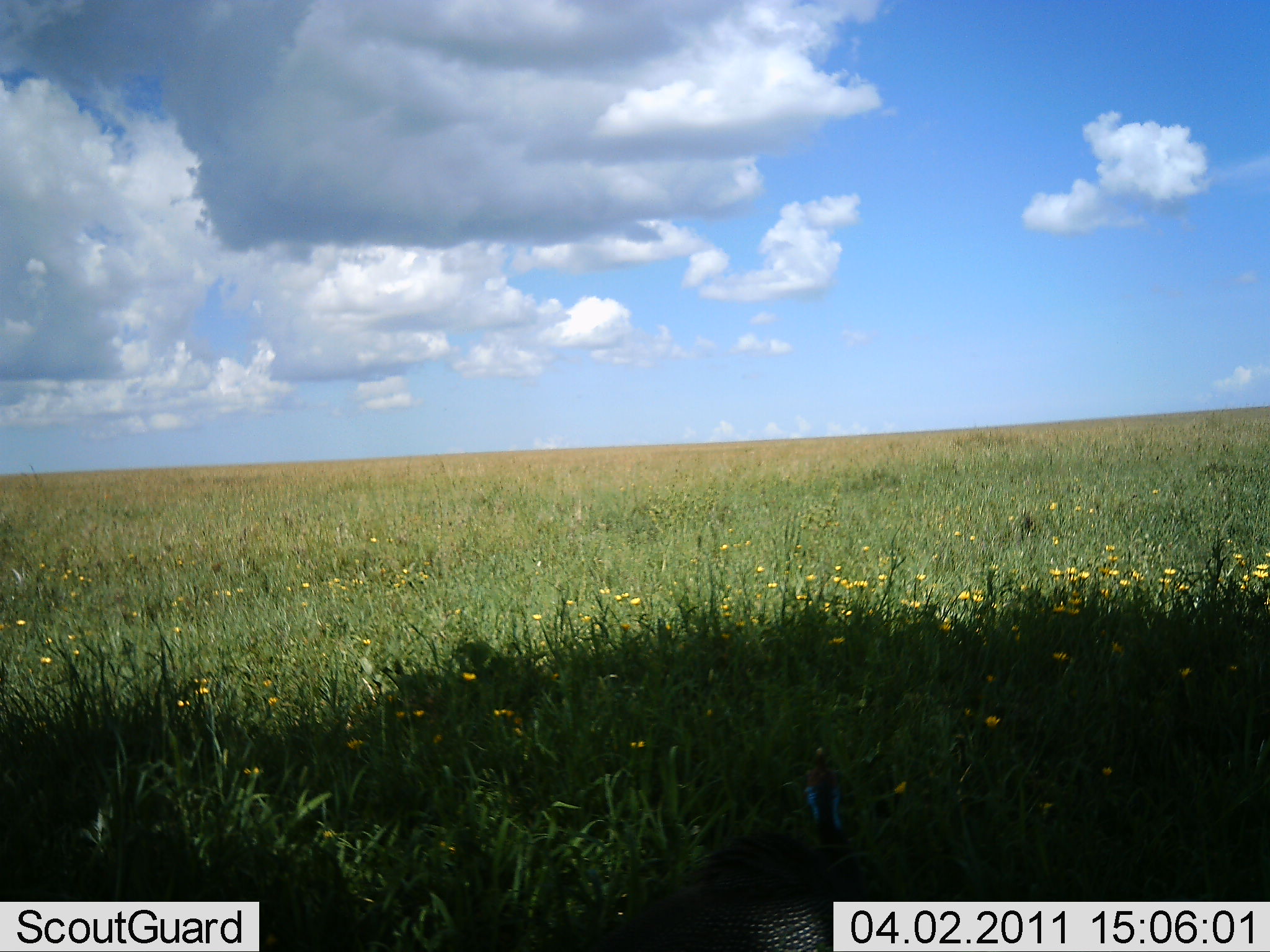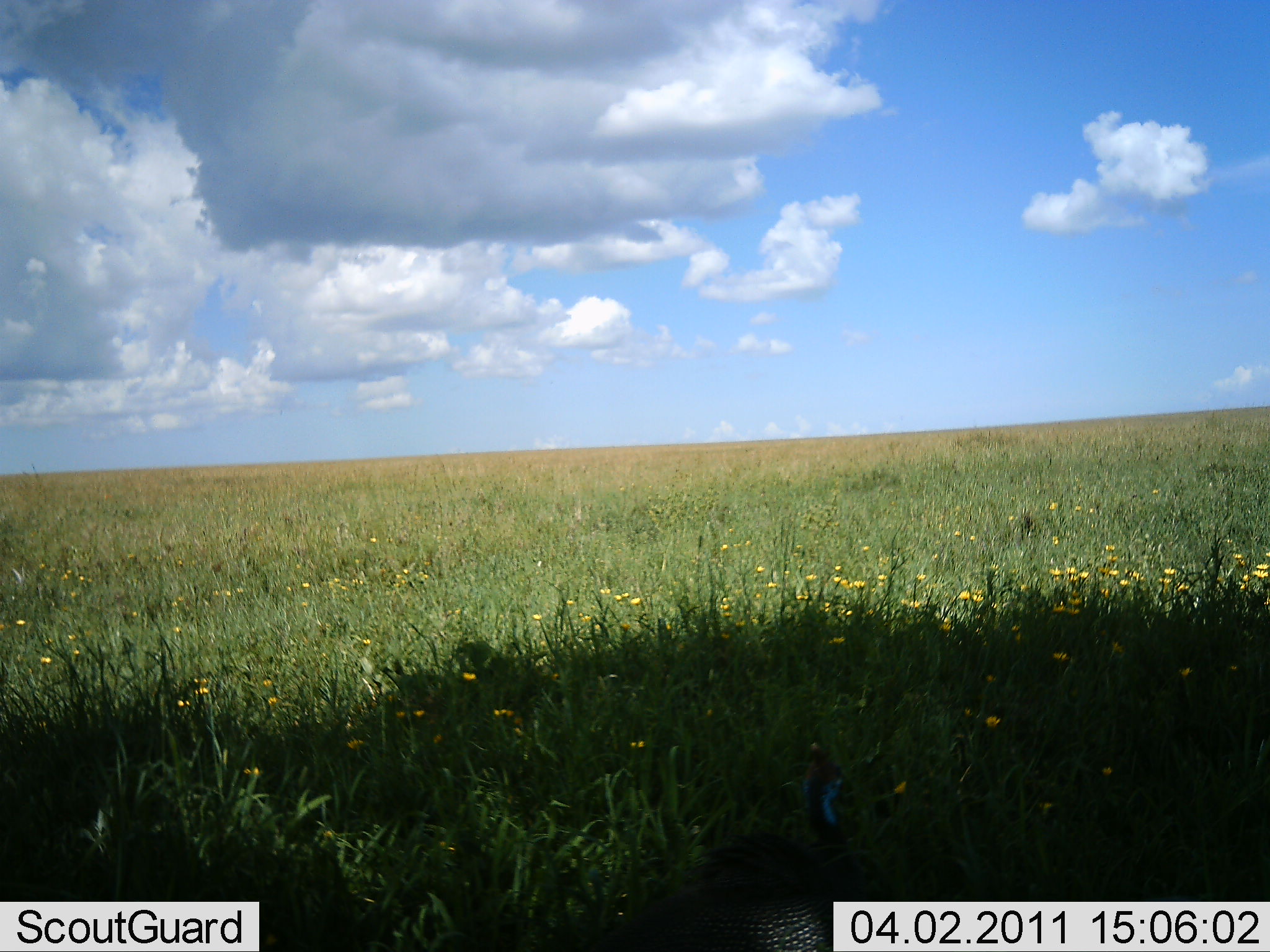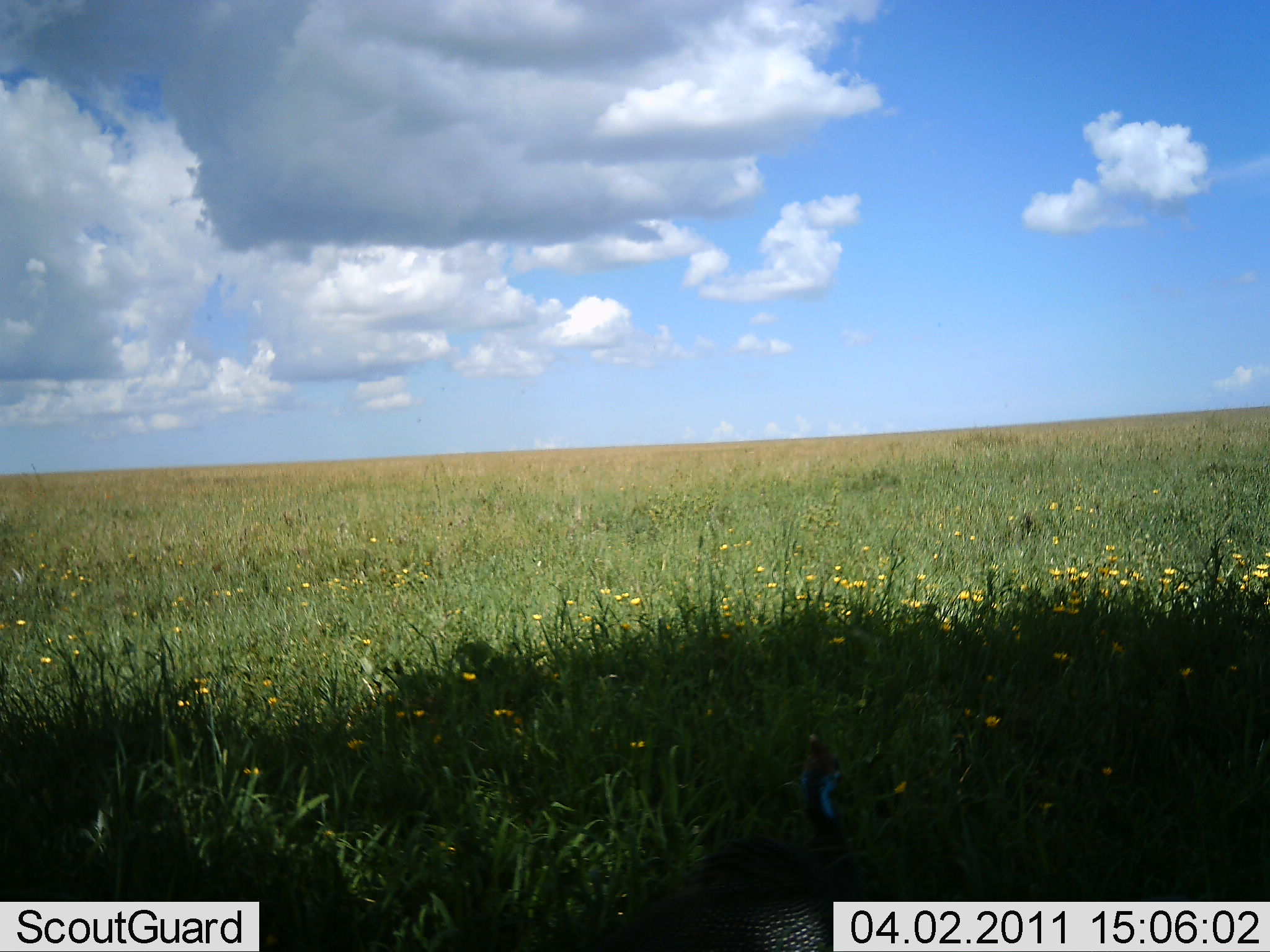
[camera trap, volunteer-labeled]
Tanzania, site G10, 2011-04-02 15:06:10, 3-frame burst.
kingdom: Animalia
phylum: Chordata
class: Aves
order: Galliformes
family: Numididae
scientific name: Numididae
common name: guinea fowl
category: guineafowl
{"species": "guineafowl (guinea fowl) (Numididae)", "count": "1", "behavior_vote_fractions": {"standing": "57%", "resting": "0%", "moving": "43%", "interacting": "0%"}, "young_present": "0%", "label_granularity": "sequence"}